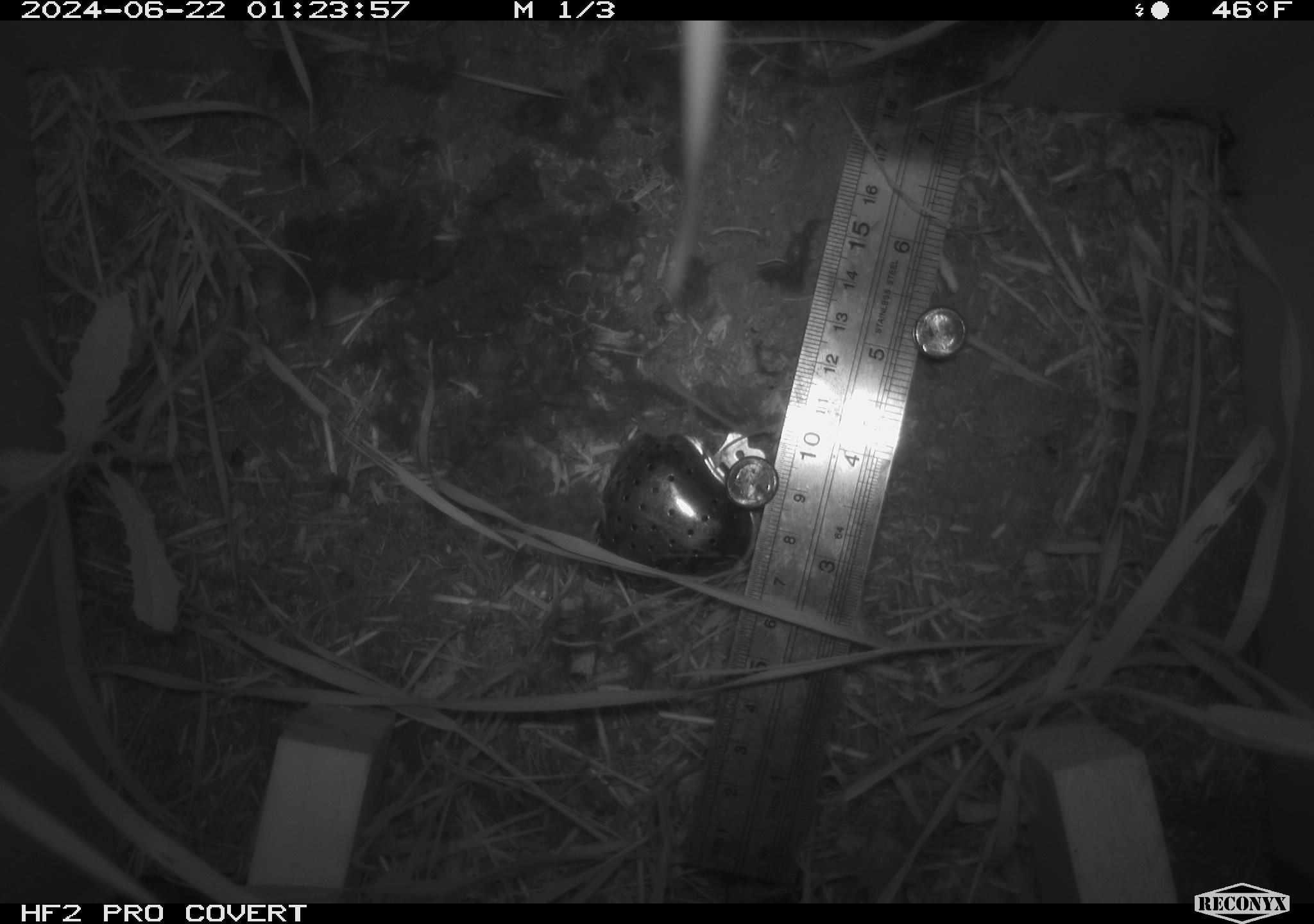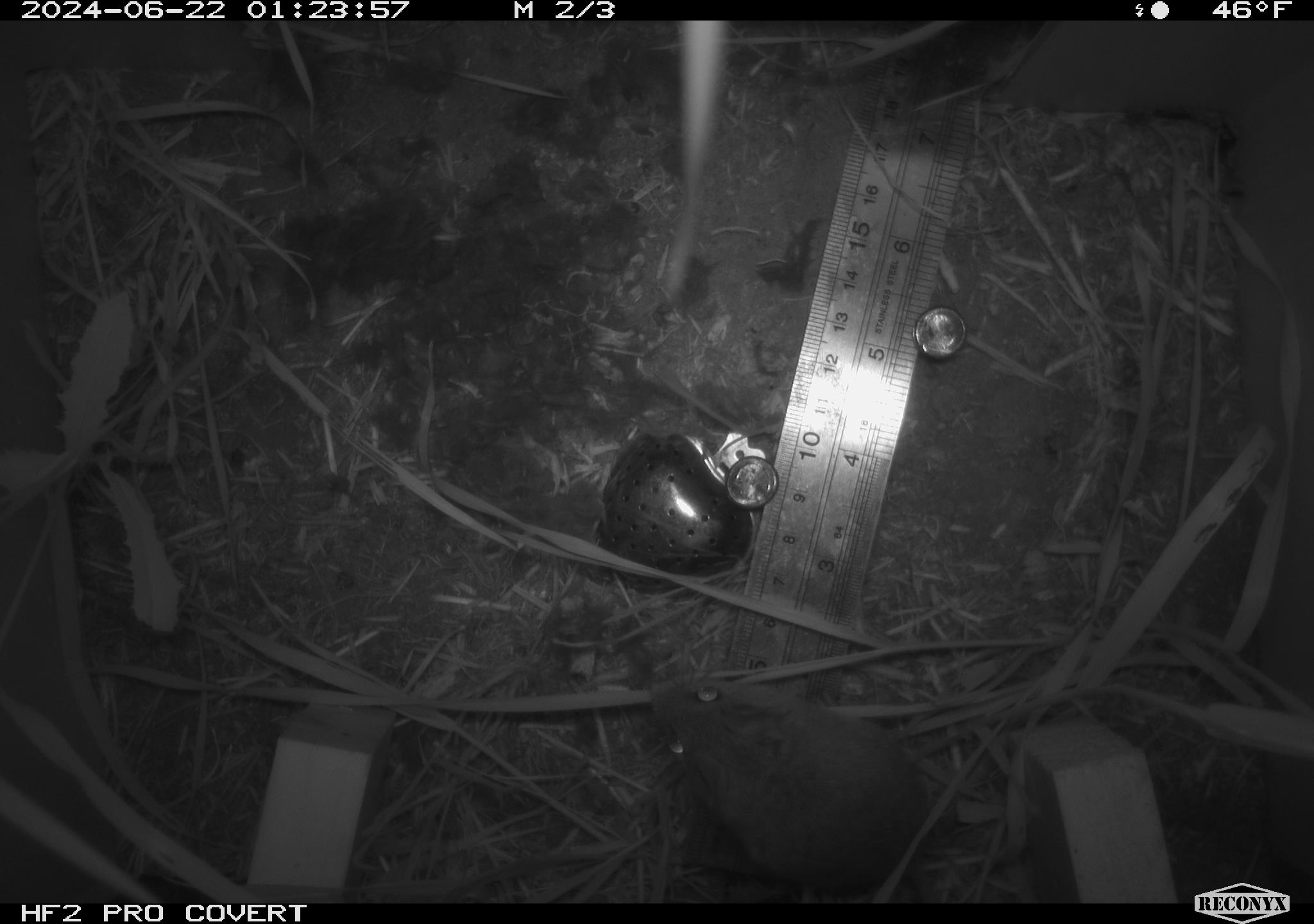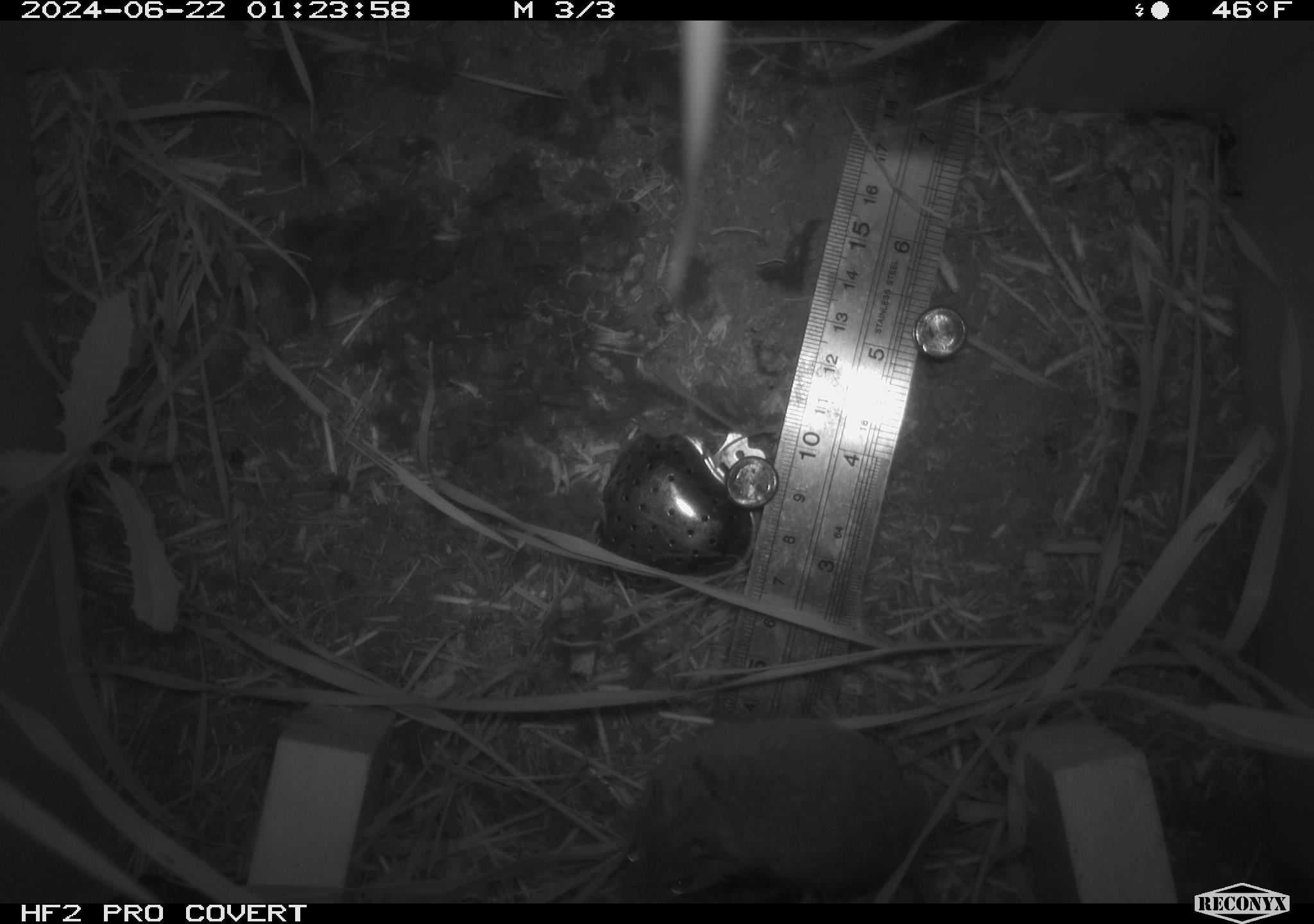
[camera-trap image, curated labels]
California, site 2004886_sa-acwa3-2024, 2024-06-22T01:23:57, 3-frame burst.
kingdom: Animalia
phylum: Chordata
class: Mammalia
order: Rodentia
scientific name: Rodentia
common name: mouse species